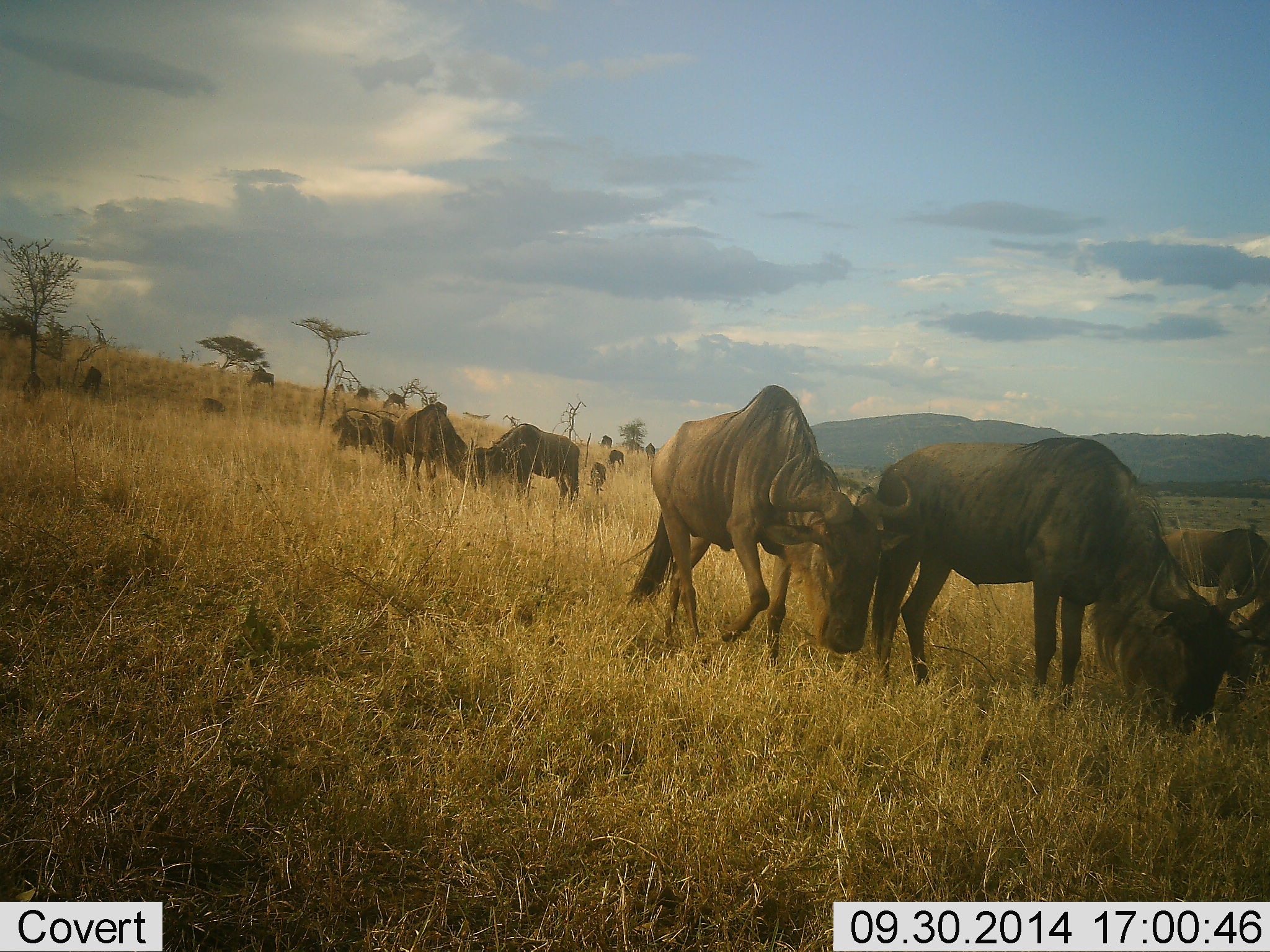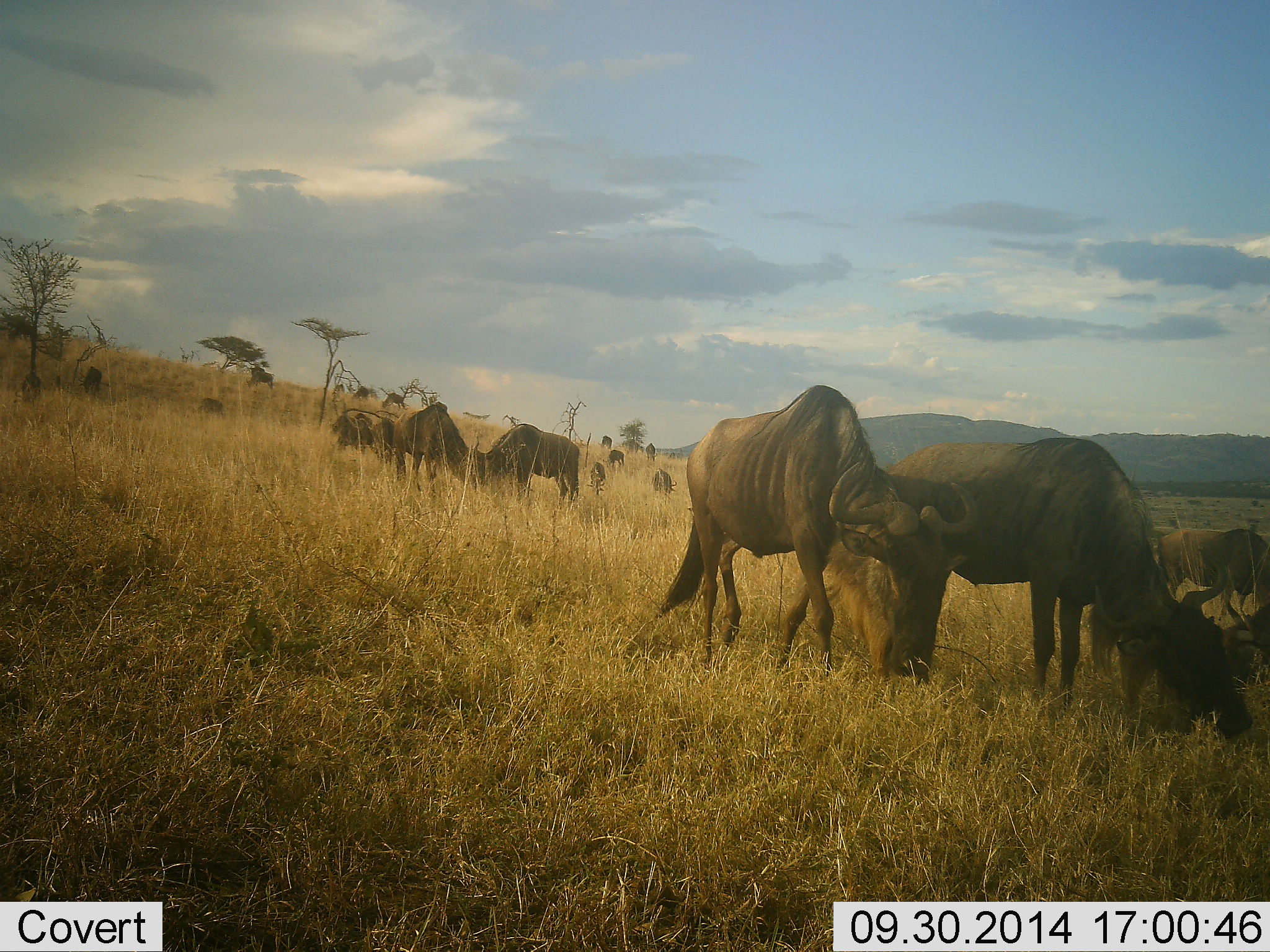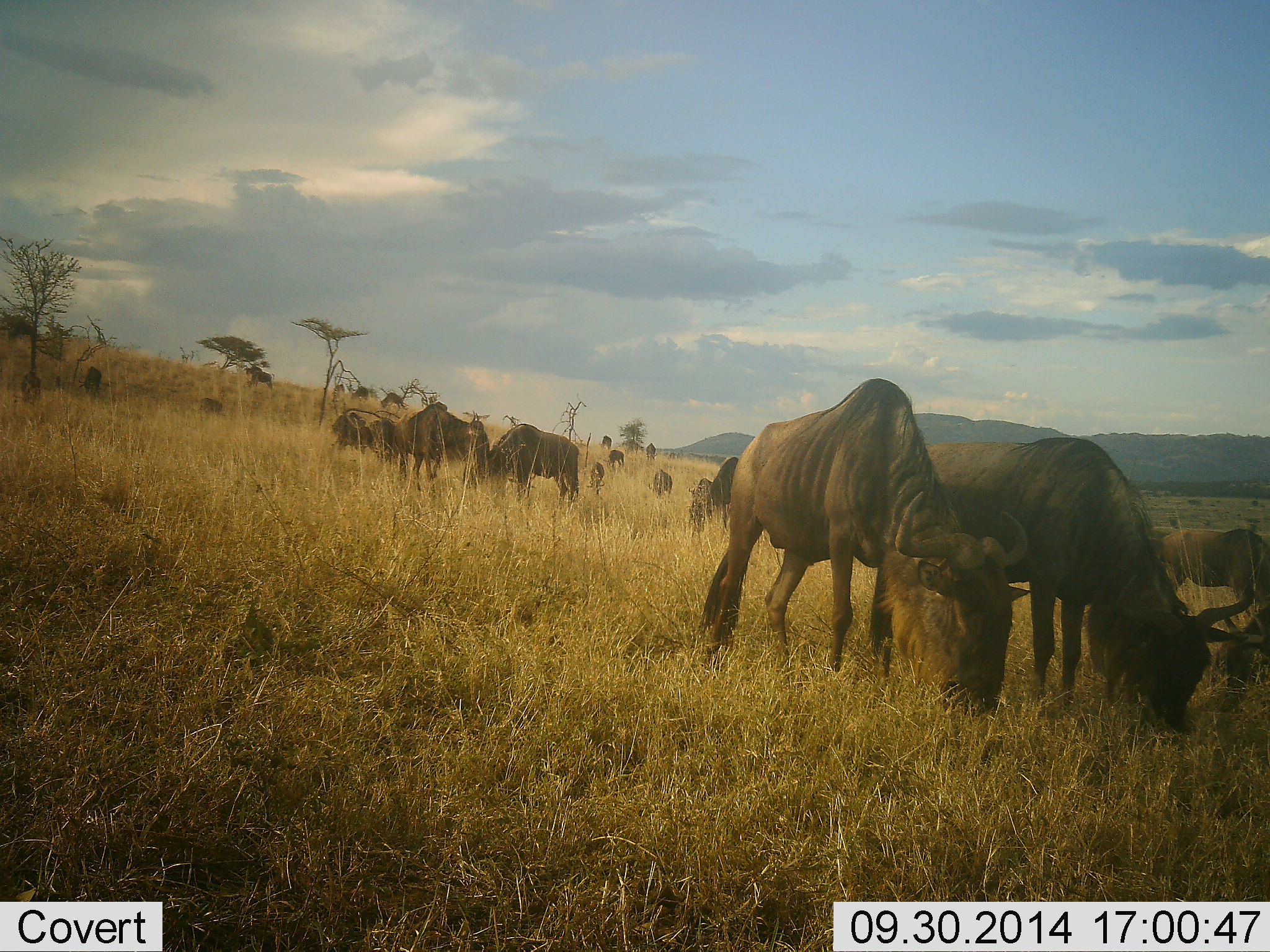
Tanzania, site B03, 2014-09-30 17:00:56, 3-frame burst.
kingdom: Animalia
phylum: Chordata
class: Mammalia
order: Artiodactyla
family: Bovidae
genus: Connochaetes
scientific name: Connochaetes taurinus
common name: blue wildebeest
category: wildebeest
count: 11-50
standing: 40%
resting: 20%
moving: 40%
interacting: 0%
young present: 10%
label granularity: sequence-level